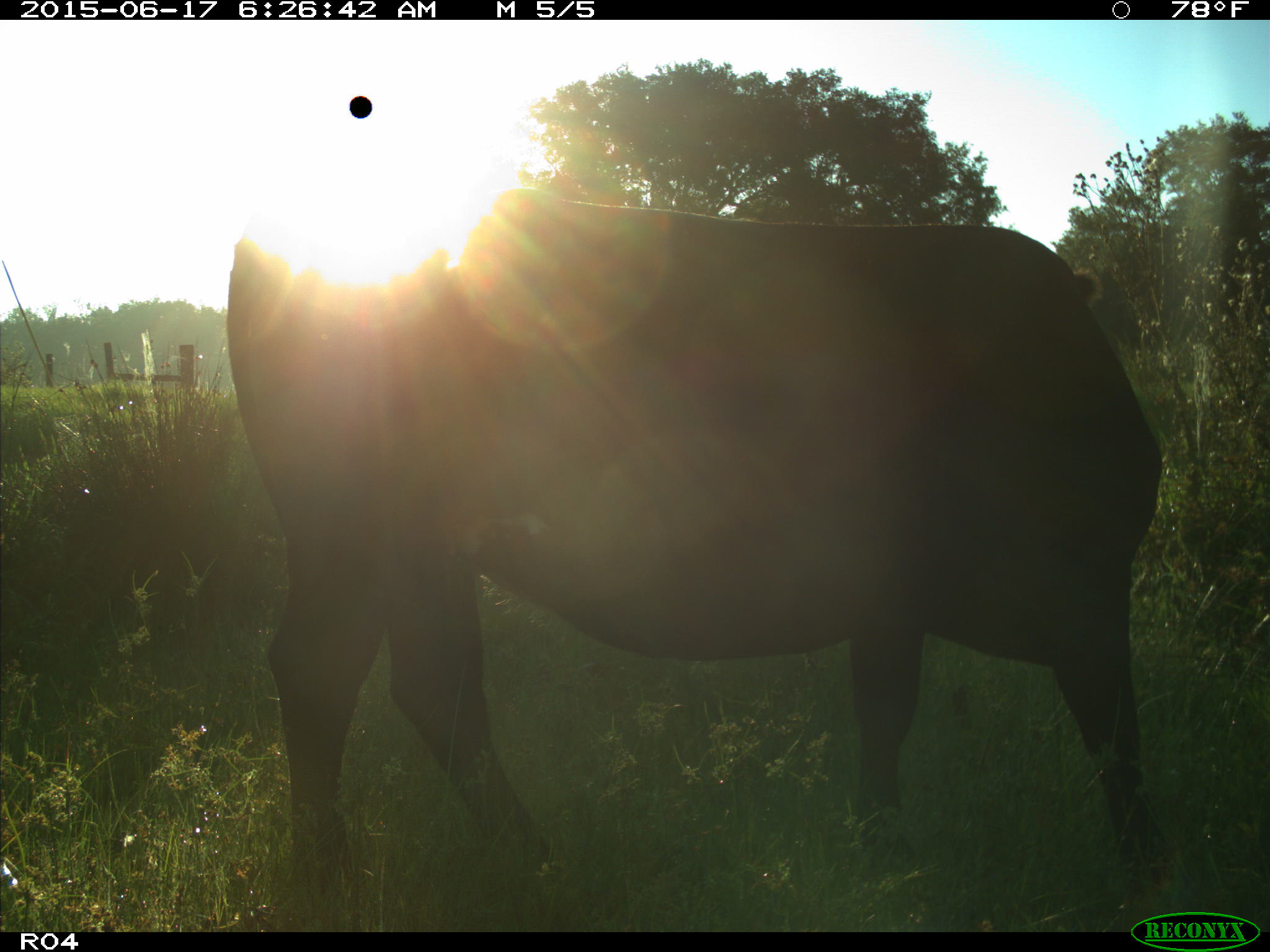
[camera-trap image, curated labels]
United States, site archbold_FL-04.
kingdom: Animalia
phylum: Chordata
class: Mammalia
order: Artiodactyla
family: Bovidae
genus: Bos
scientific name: Bos taurus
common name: domestic cow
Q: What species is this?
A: Bos taurus (domestic cow).